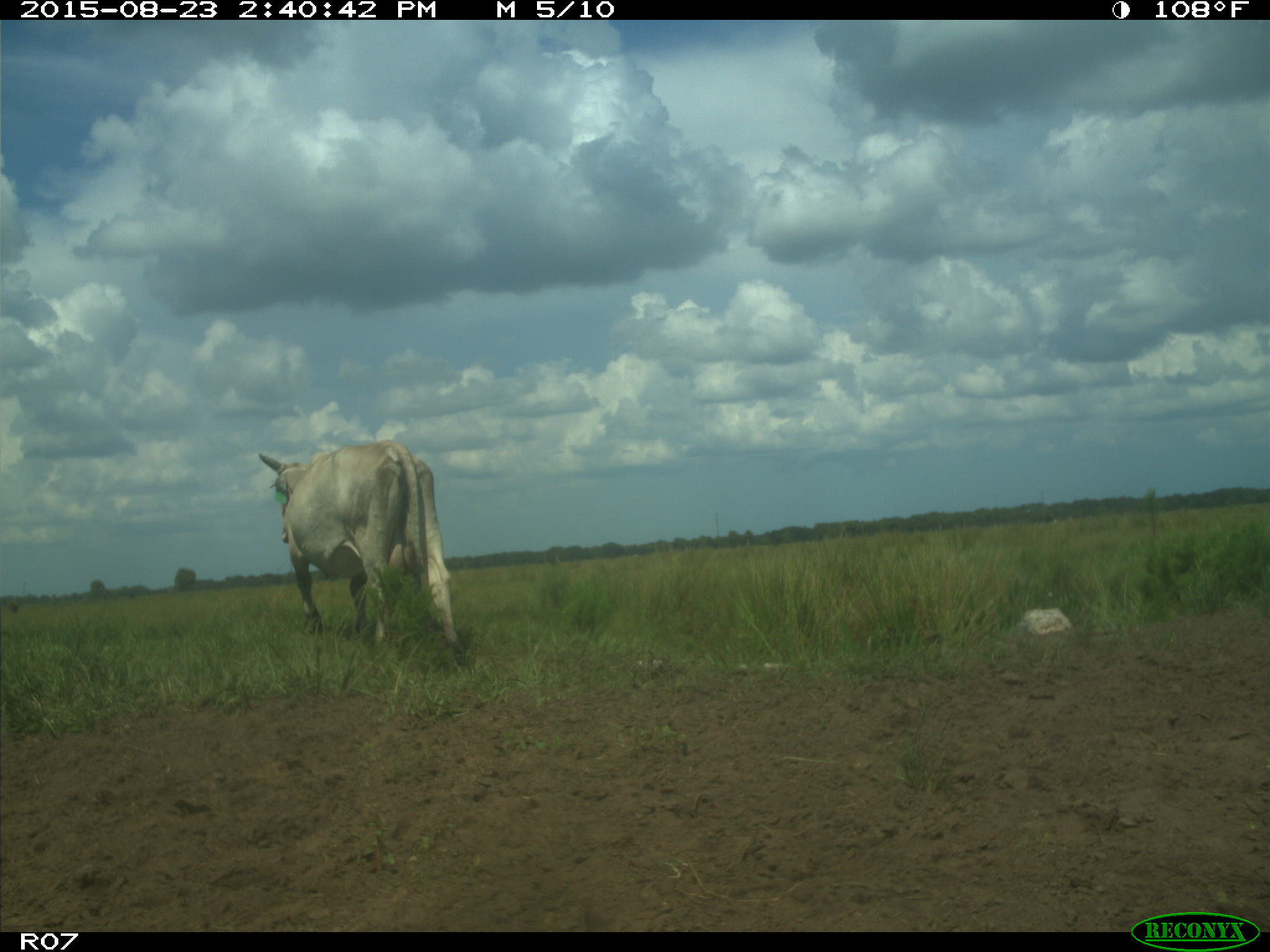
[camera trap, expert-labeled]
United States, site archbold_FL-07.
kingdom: Animalia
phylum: Chordata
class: Mammalia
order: Artiodactyla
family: Bovidae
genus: Bos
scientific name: Bos taurus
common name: domestic cow